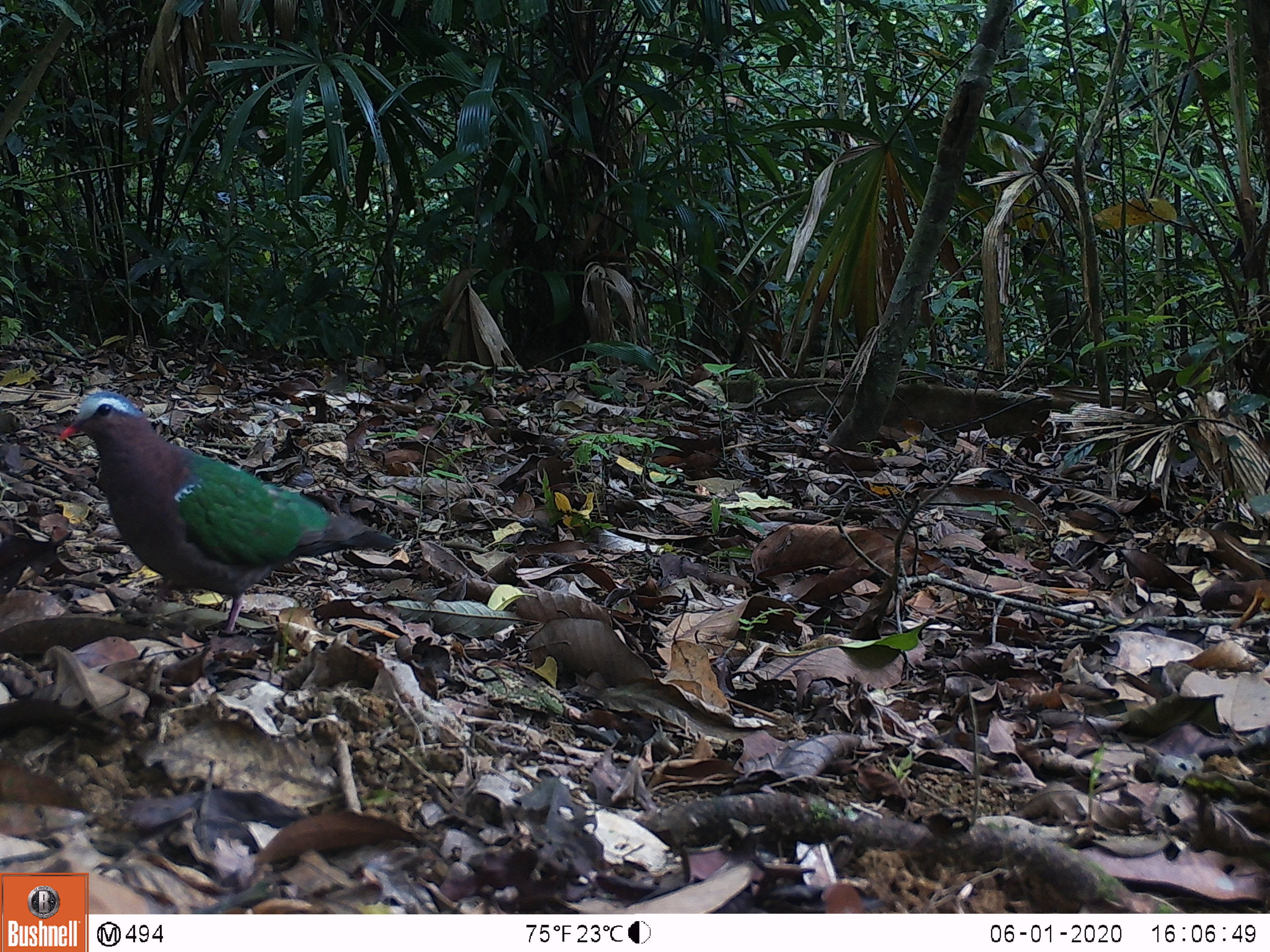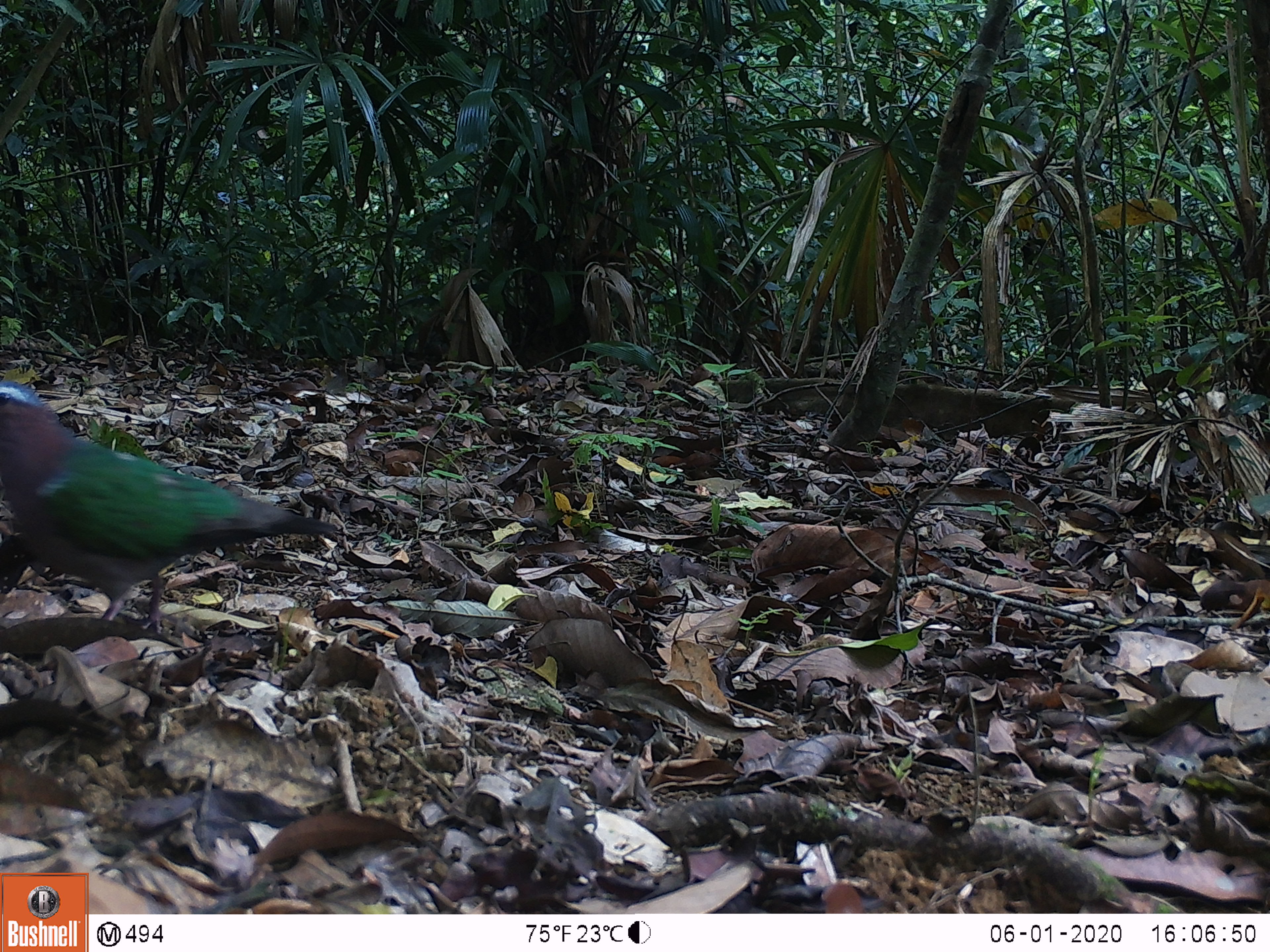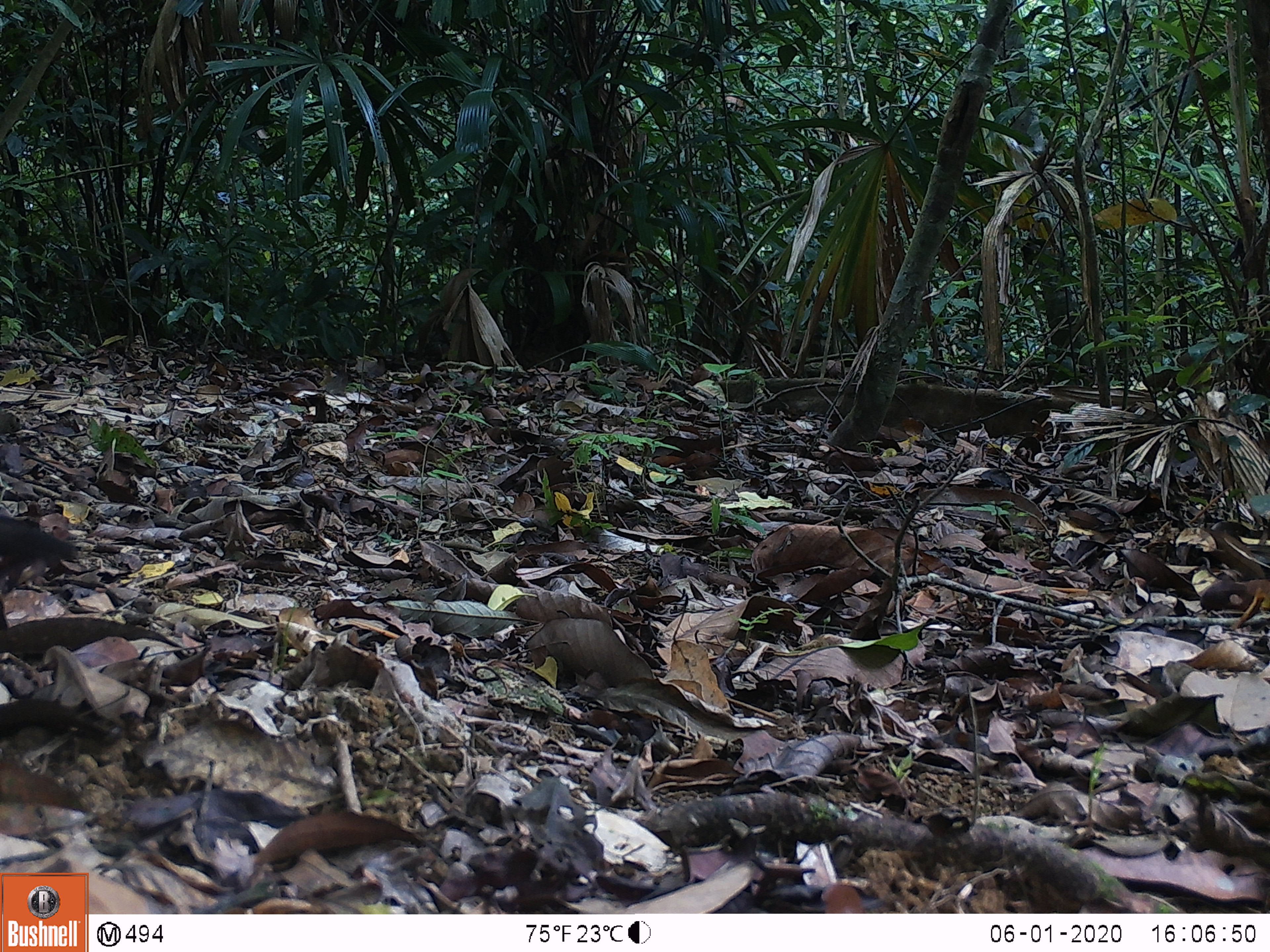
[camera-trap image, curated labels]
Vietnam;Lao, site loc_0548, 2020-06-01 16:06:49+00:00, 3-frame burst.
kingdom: Animalia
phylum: Chordata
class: Aves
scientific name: Aves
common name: bird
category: unidentified bird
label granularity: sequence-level